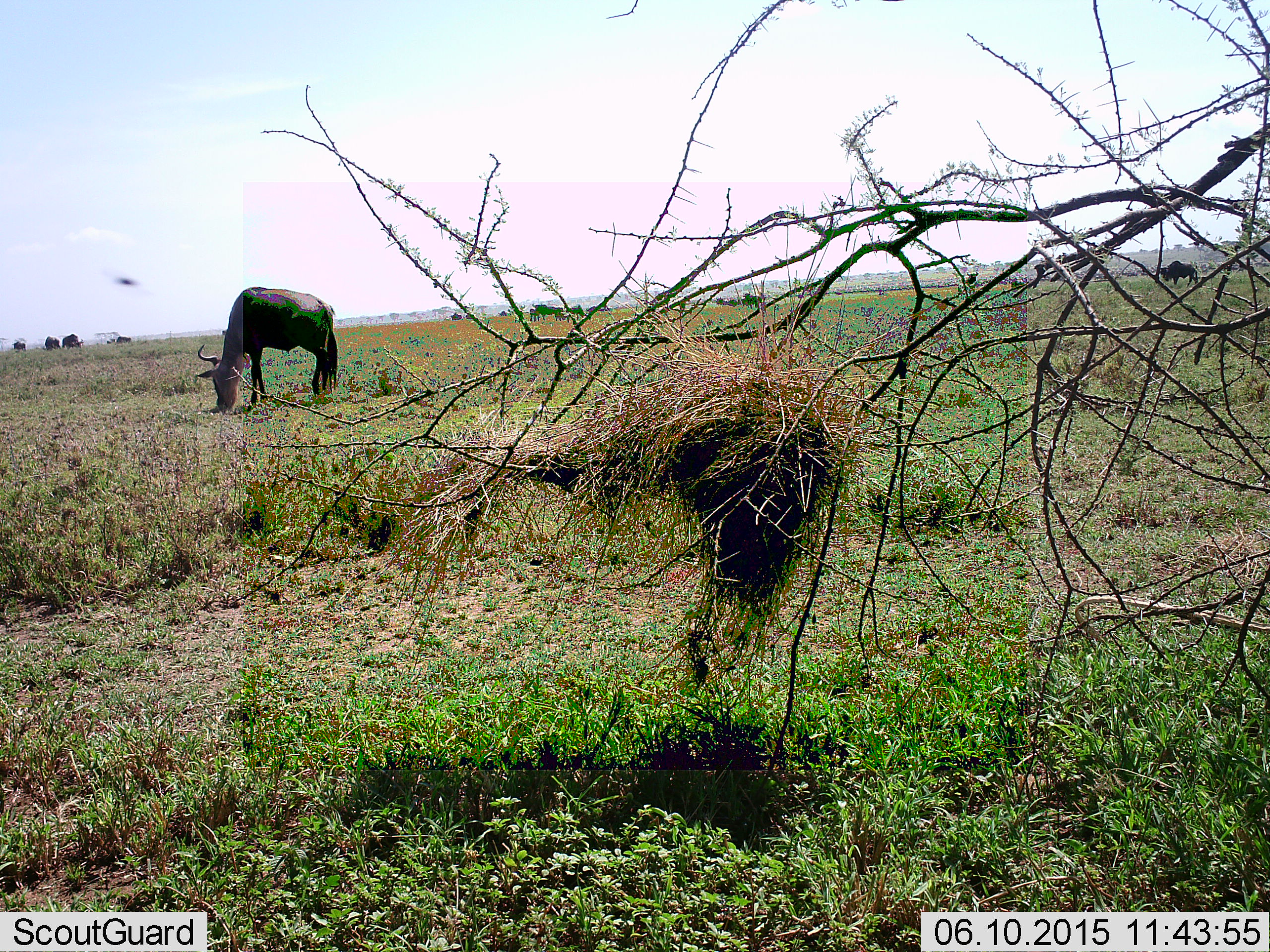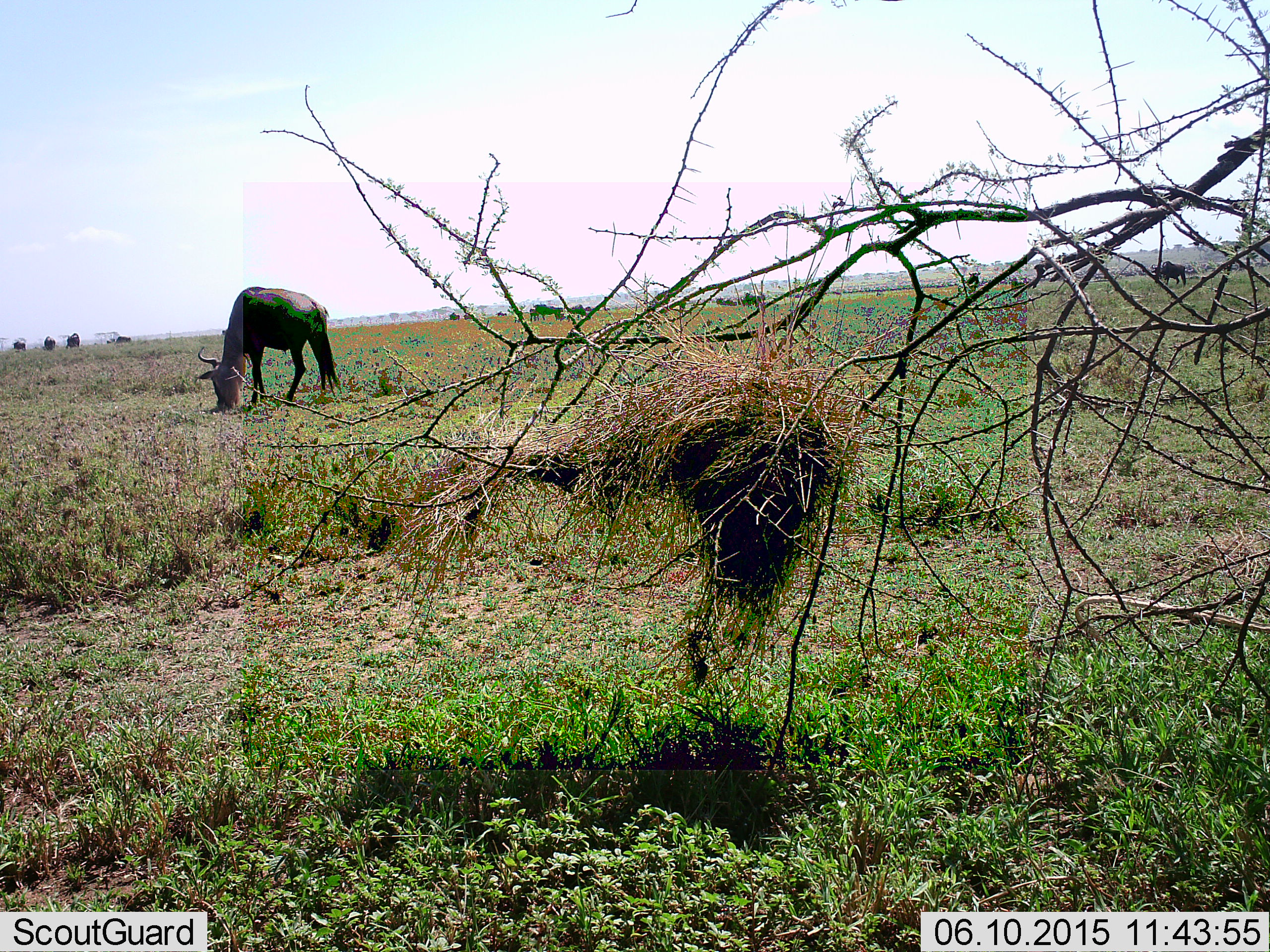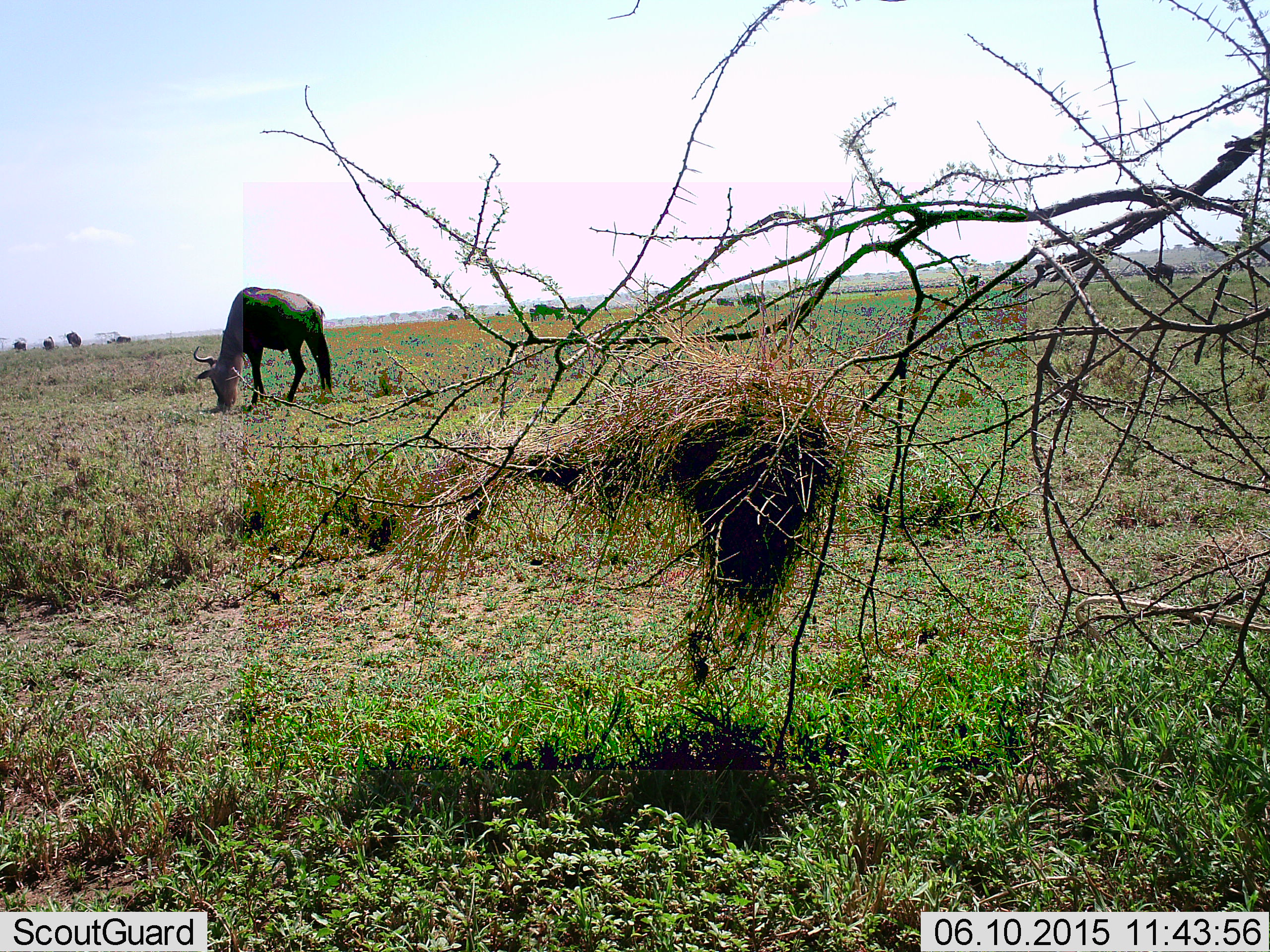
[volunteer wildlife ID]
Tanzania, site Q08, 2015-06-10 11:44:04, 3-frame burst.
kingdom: Animalia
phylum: Chordata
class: Mammalia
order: Artiodactyla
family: Bovidae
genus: Connochaetes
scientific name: Connochaetes taurinus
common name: blue wildebeest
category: wildebeest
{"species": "wildebeest (blue wildebeest) (Connochaetes taurinus)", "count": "7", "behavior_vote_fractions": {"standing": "18%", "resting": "0%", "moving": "36%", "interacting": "0%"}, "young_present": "0%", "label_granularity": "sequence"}